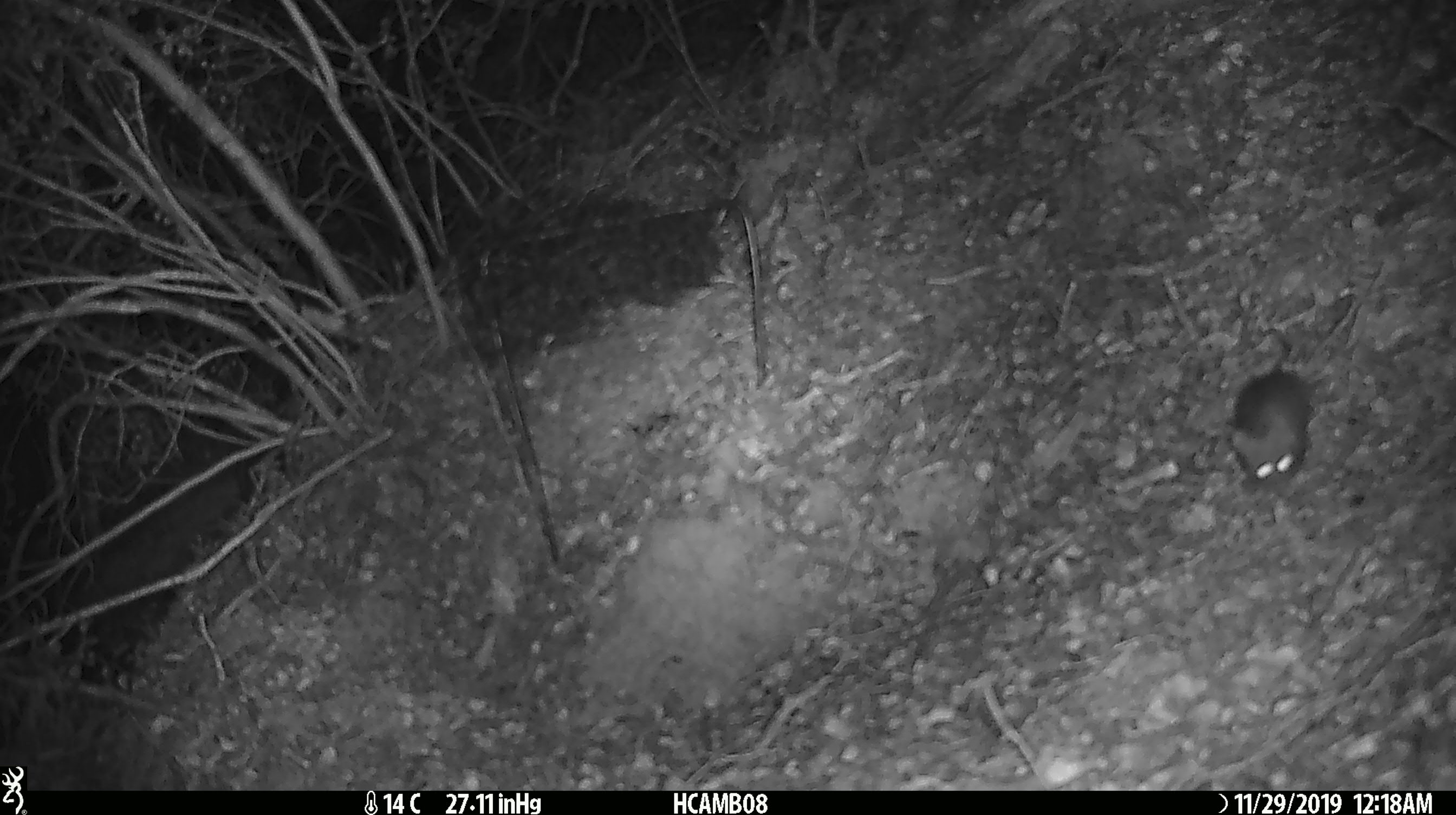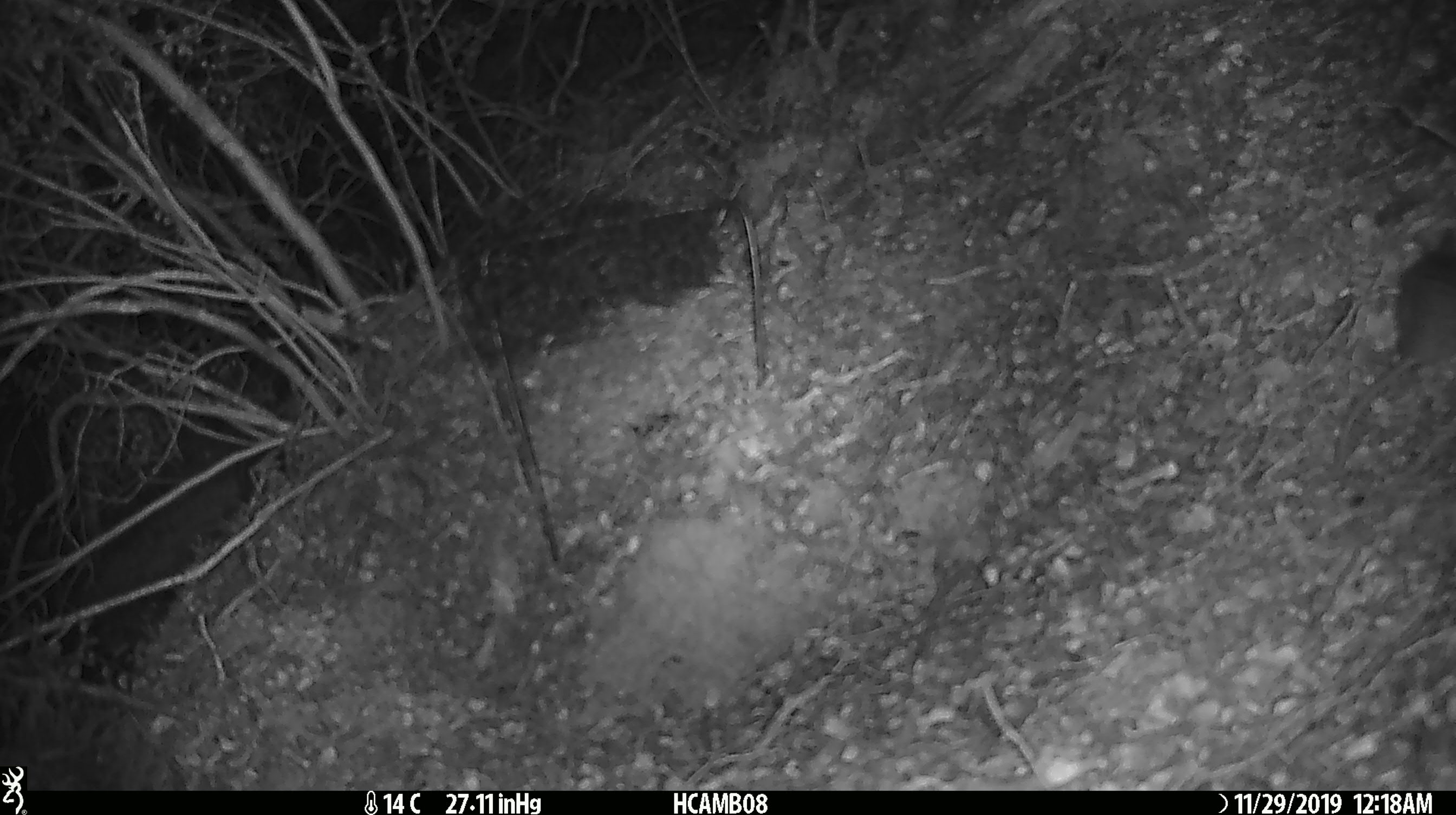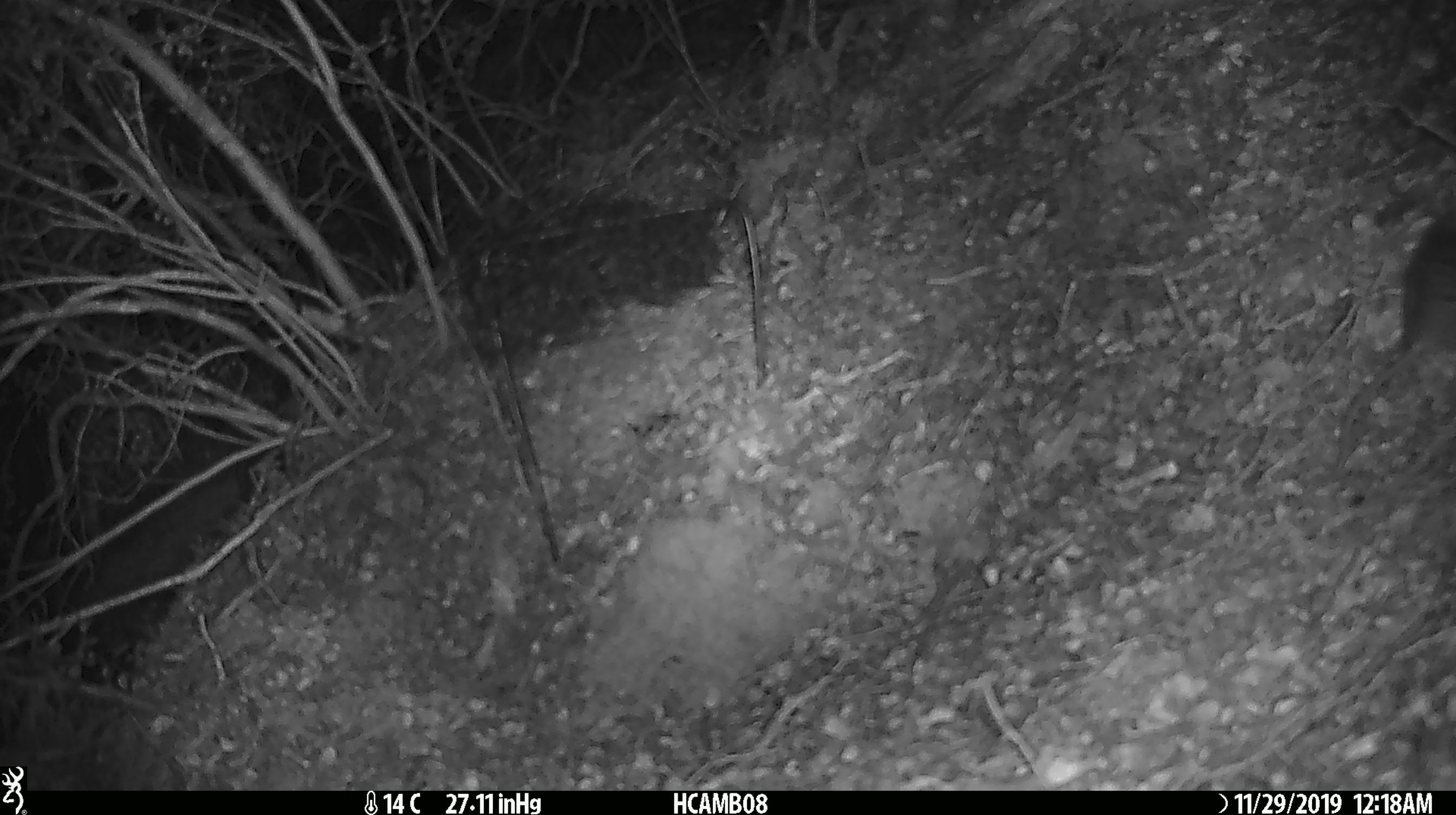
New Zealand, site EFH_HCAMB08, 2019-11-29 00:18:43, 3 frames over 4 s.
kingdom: Animalia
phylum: Chordata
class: Mammalia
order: Rodentia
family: Muridae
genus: Mus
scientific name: Mus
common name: mouse